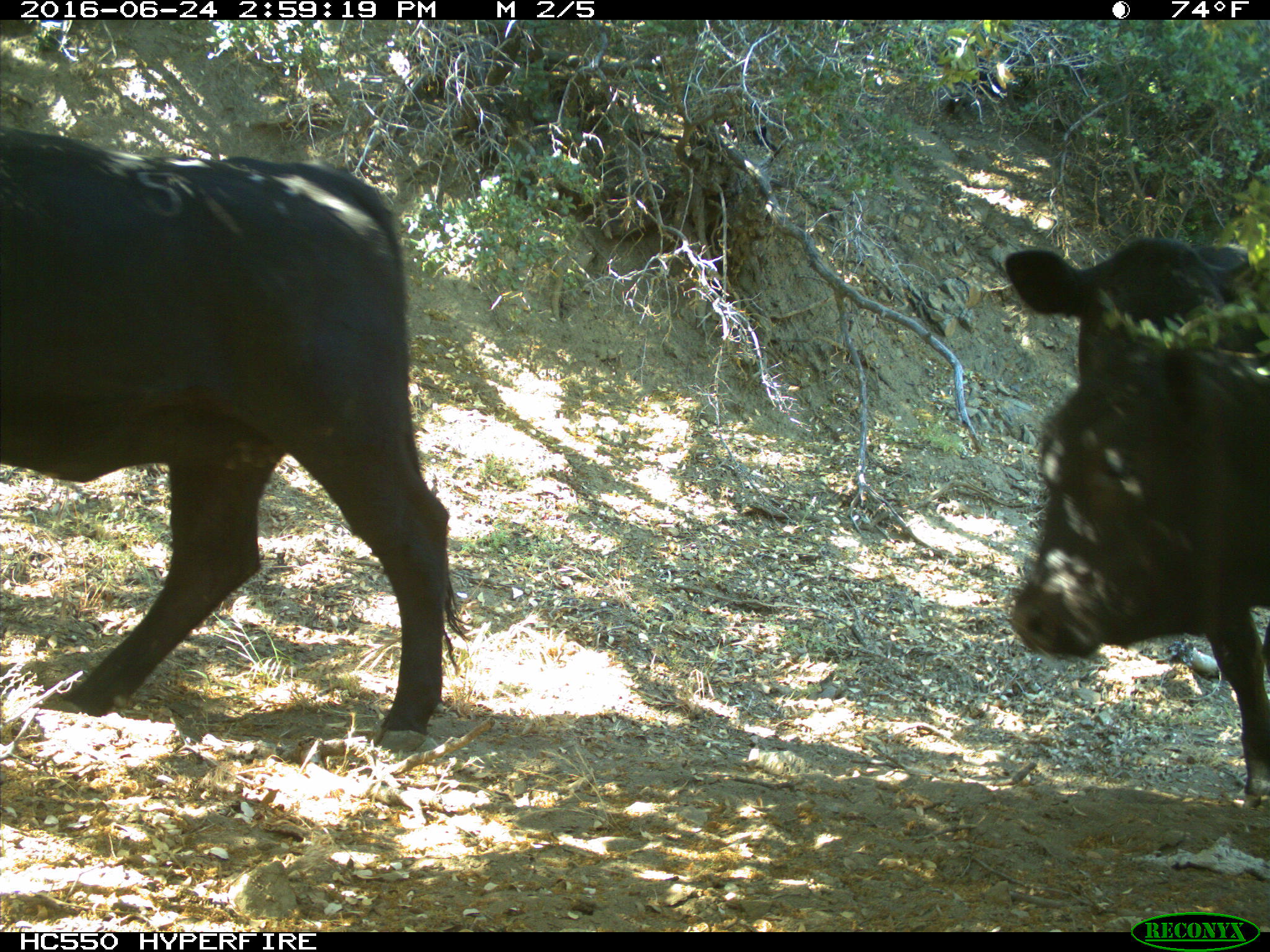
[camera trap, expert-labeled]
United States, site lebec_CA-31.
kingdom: Animalia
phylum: Chordata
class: Mammalia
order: Artiodactyla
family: Bovidae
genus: Bos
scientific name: Bos taurus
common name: domestic cow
Bos taurus (domestic cow).